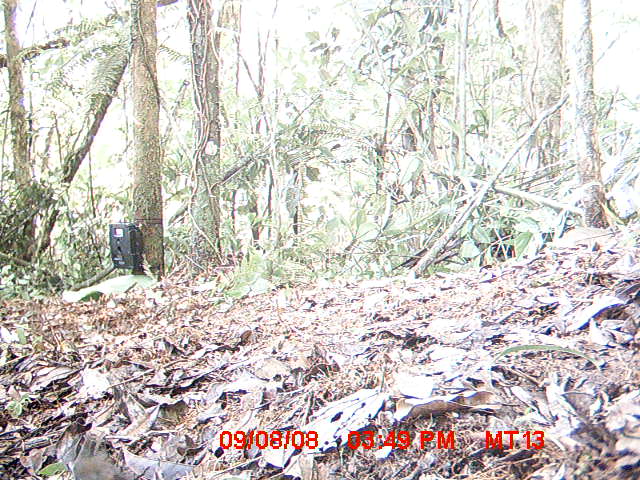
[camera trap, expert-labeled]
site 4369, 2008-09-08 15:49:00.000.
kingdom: Animalia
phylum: Chordata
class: Aves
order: Passeriformes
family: Muscicapidae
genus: Copsychus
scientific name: Copsychus albospecularis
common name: madagascar magpie-robin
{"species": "Copsychus albospecularis (madagascar magpie-robin)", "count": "1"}